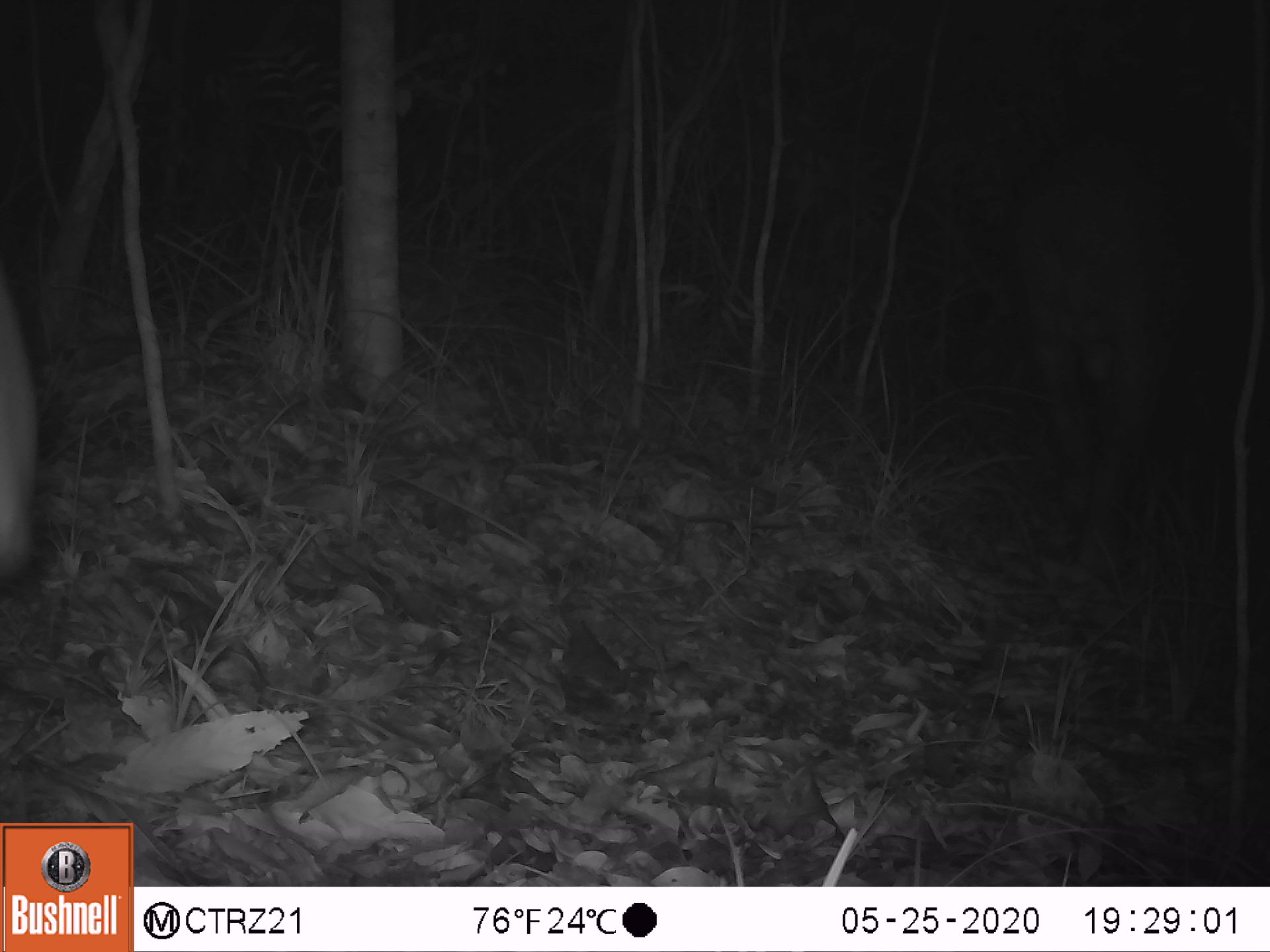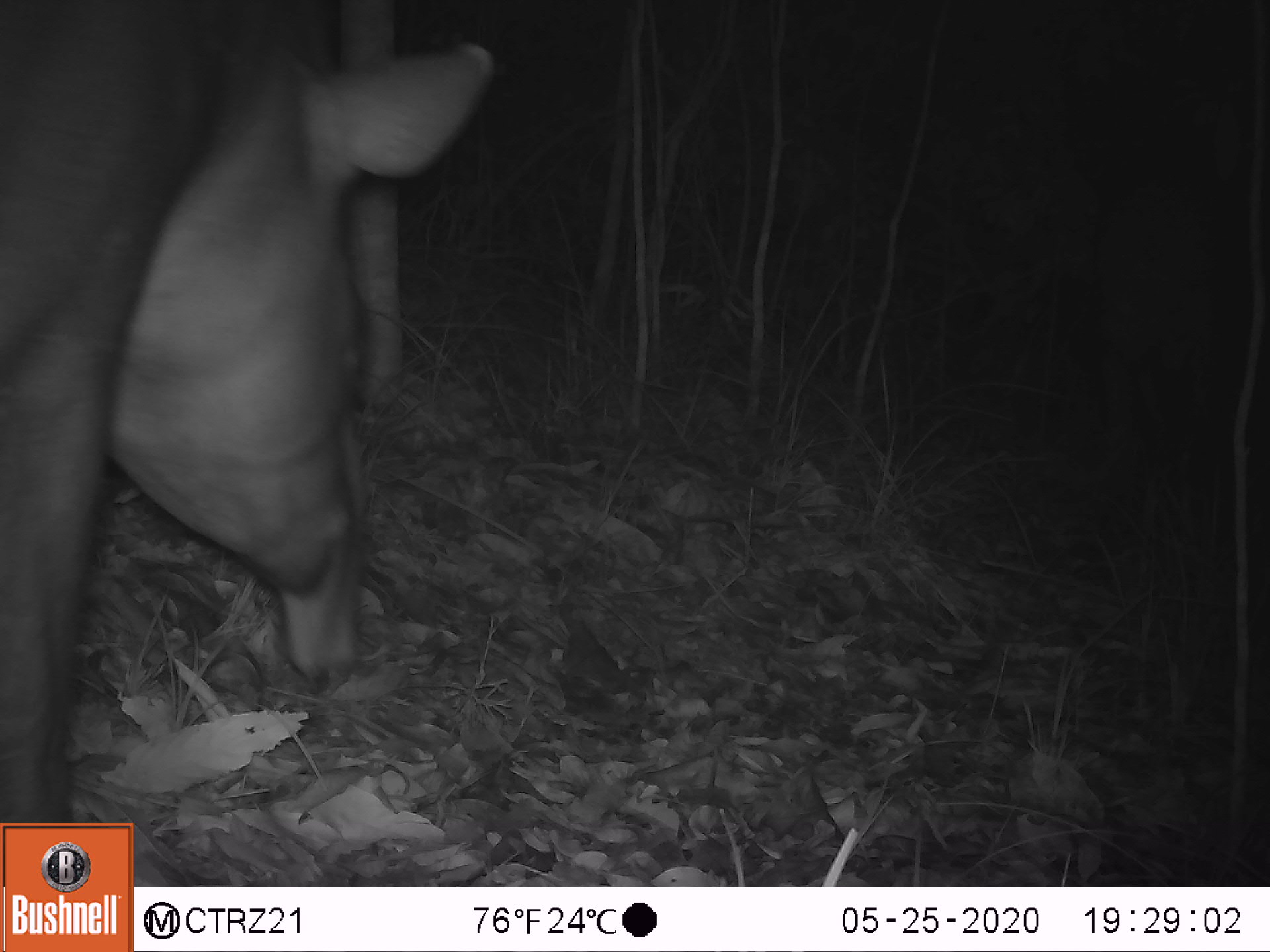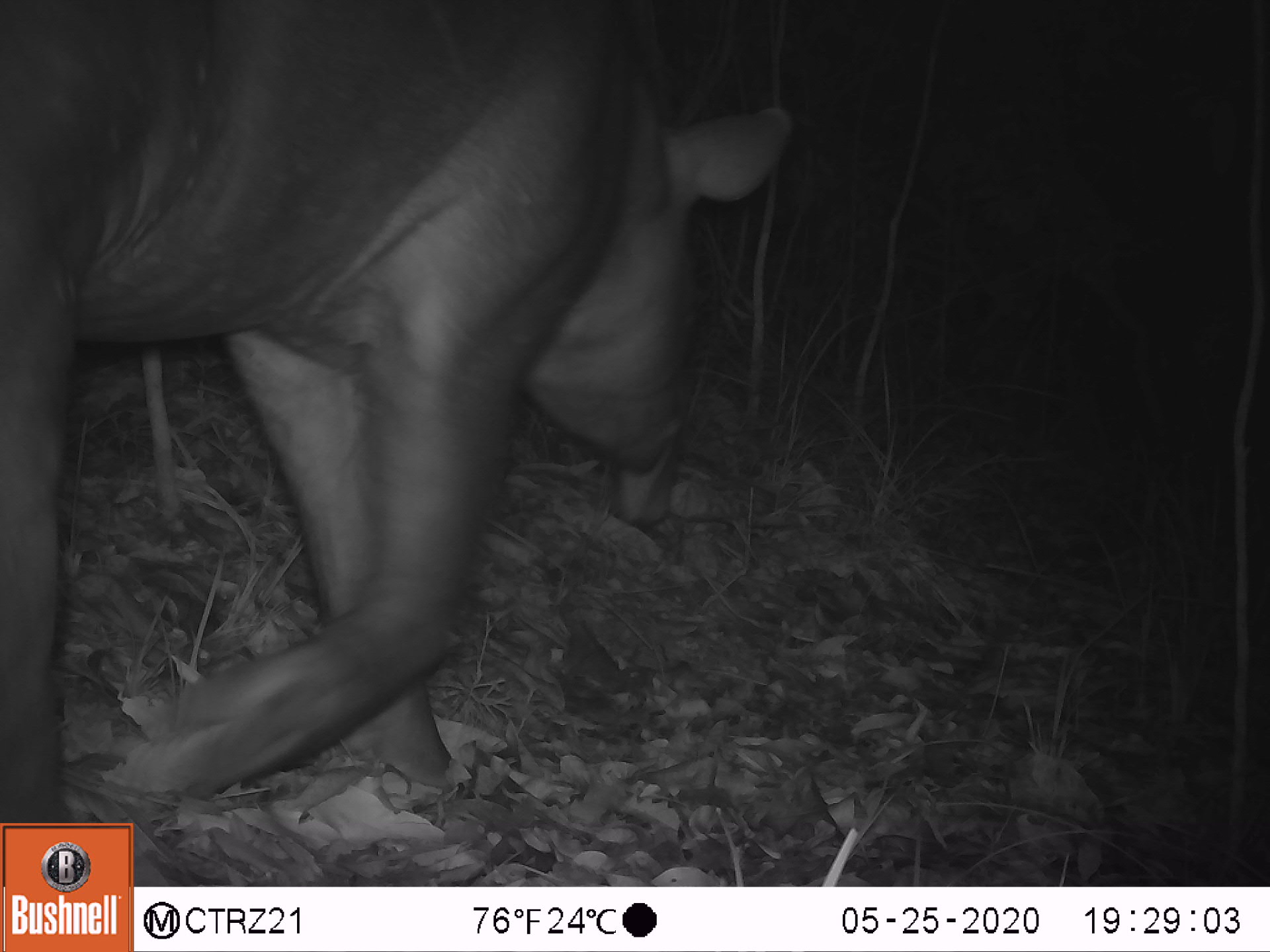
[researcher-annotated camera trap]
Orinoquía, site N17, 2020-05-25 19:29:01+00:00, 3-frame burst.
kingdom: Animalia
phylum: Chordata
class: Mammalia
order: Perissodactyla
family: Tapiridae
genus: Tapirus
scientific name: Tapirus terrestris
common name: lowland tapir